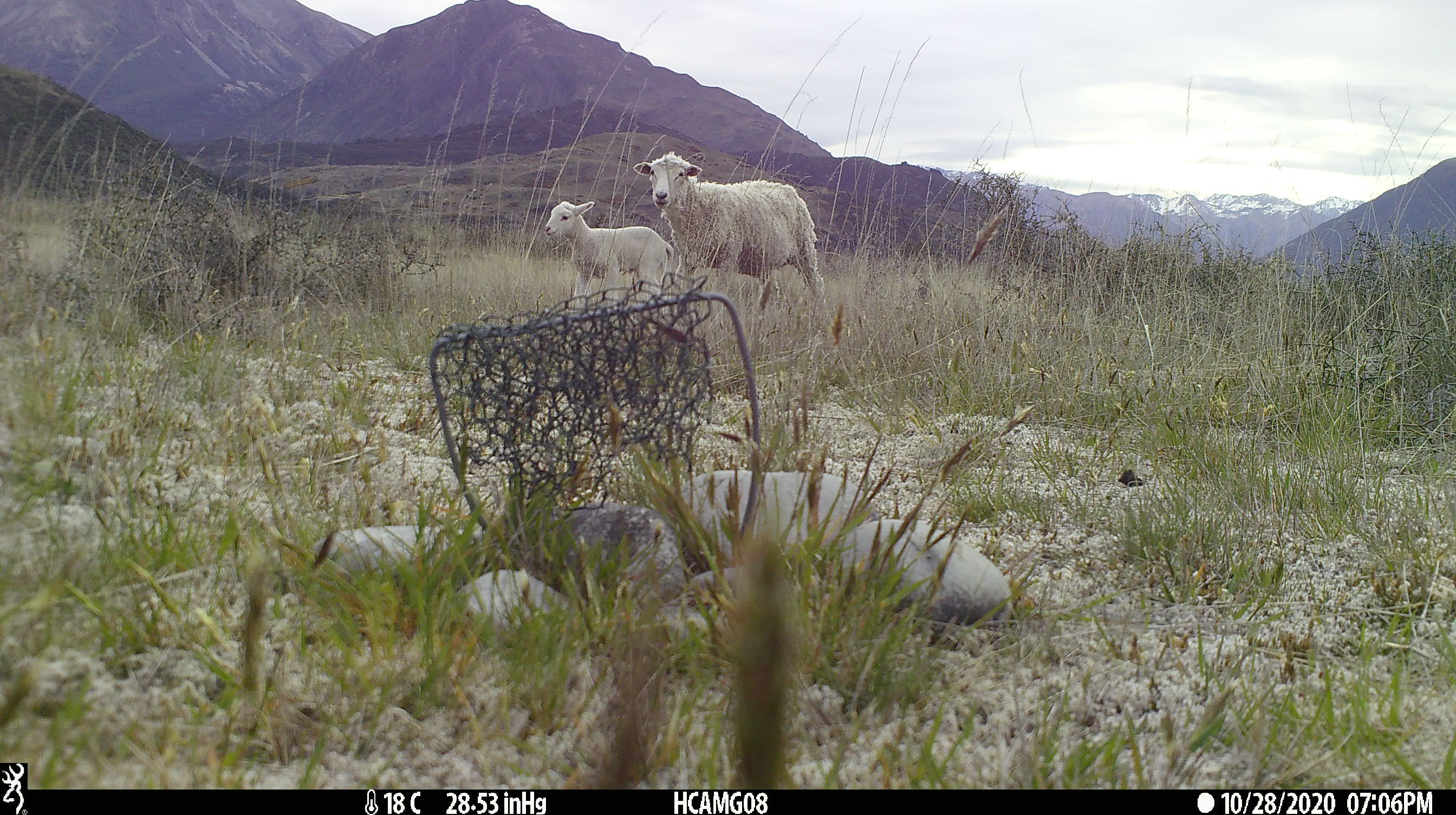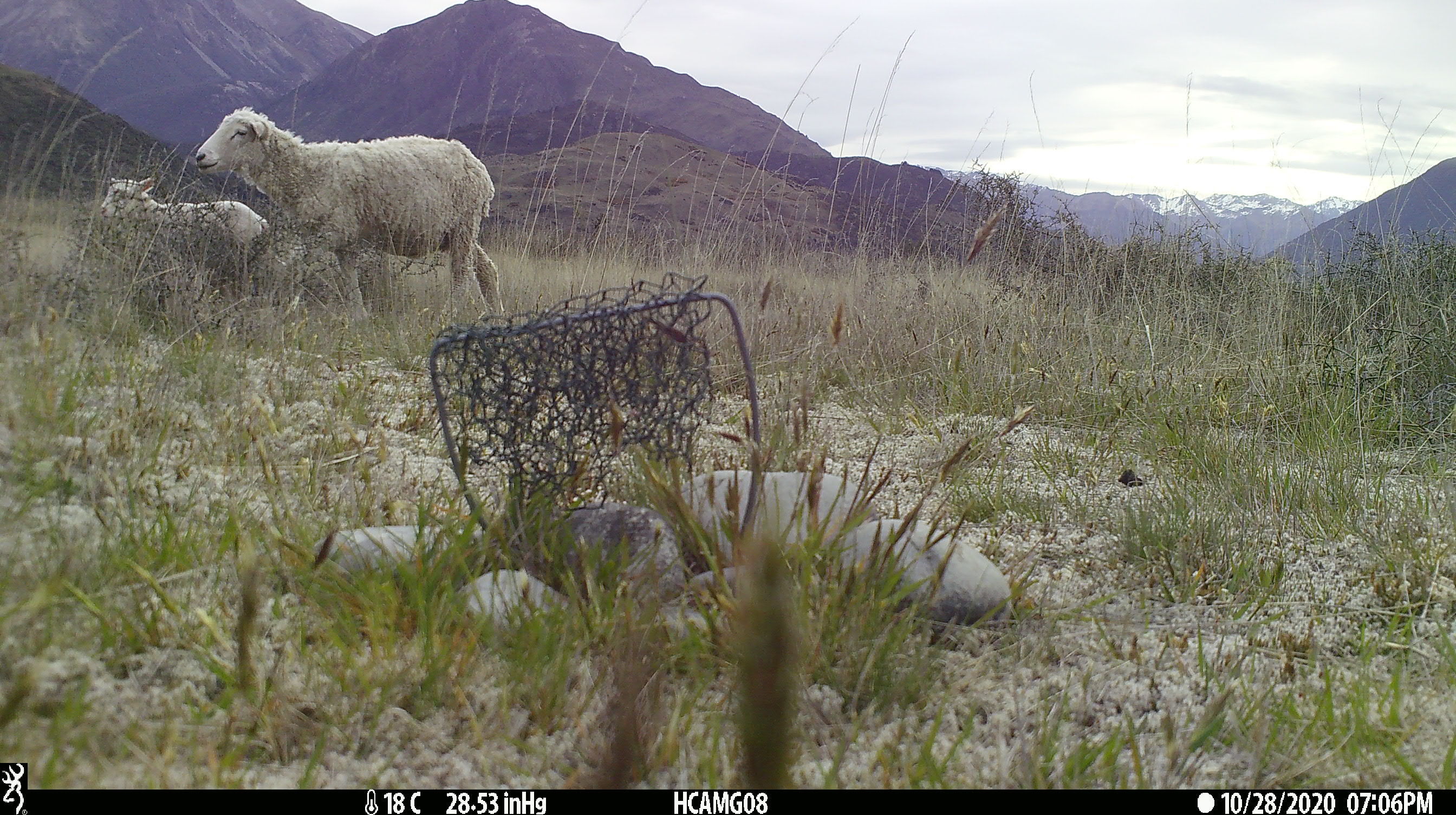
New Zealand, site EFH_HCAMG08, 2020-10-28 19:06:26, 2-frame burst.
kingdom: Animalia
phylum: Chordata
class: Mammalia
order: Artiodactyla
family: Bovidae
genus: Ovis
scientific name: Ovis aries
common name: domestic sheep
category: sheep